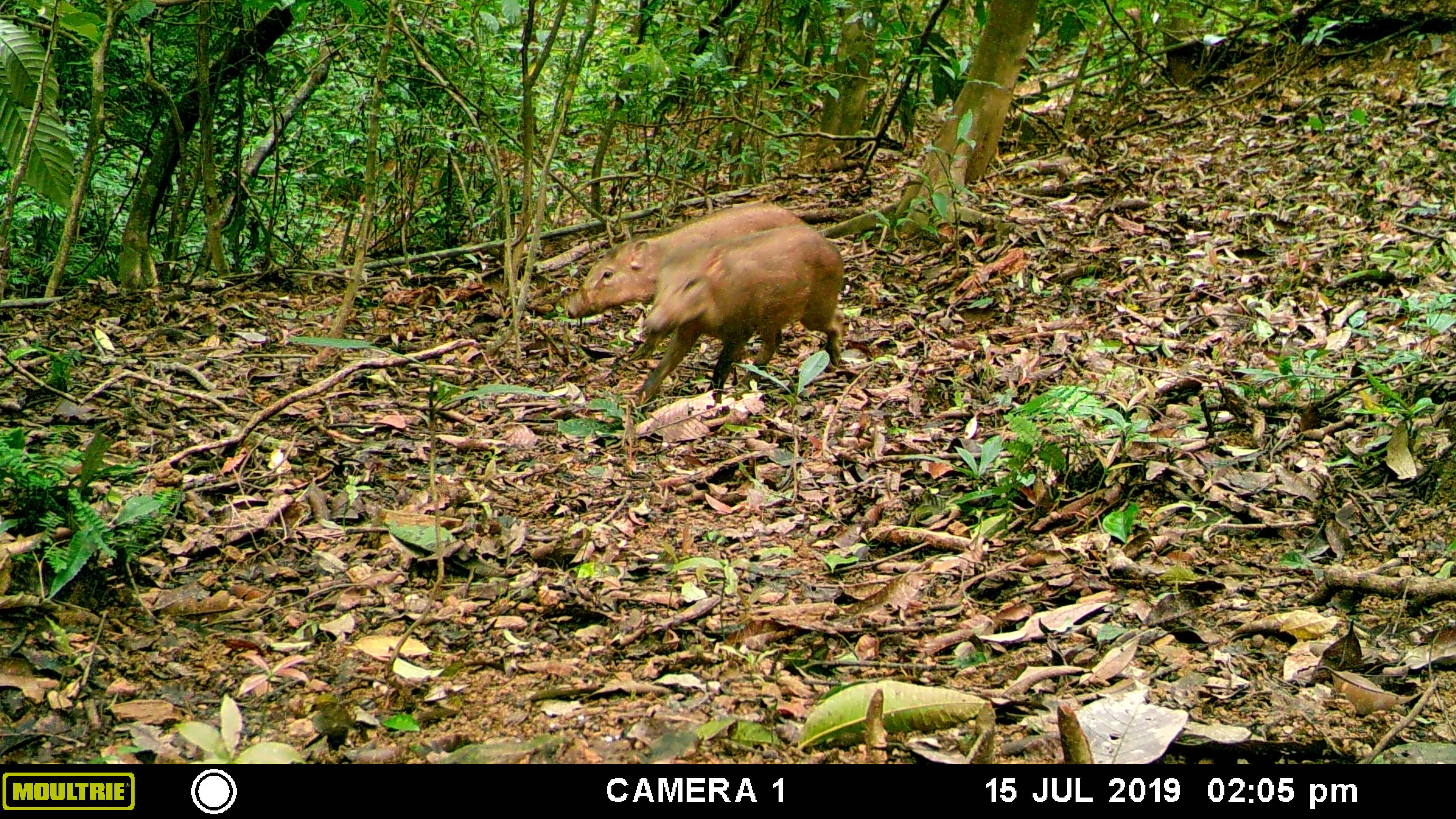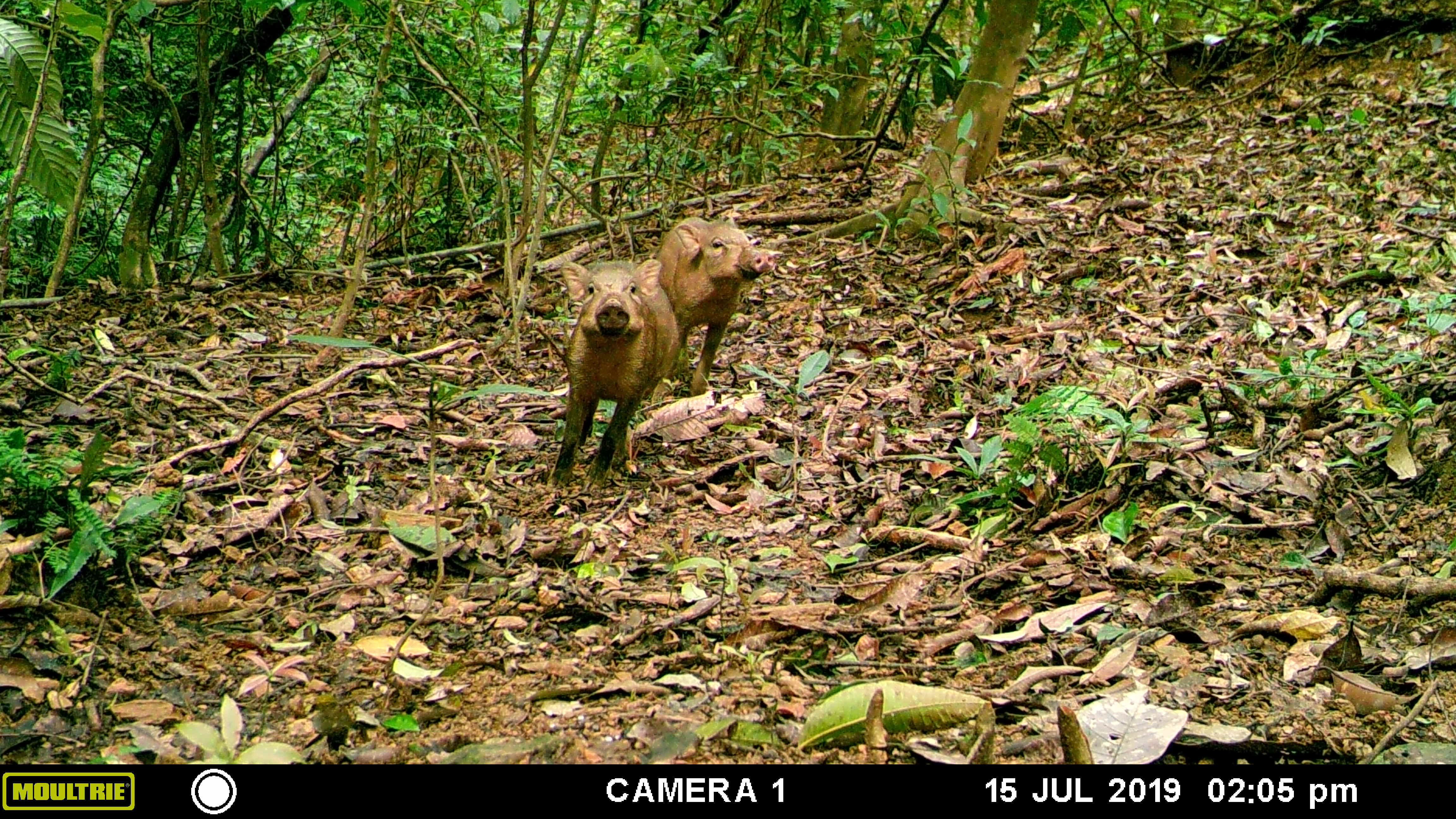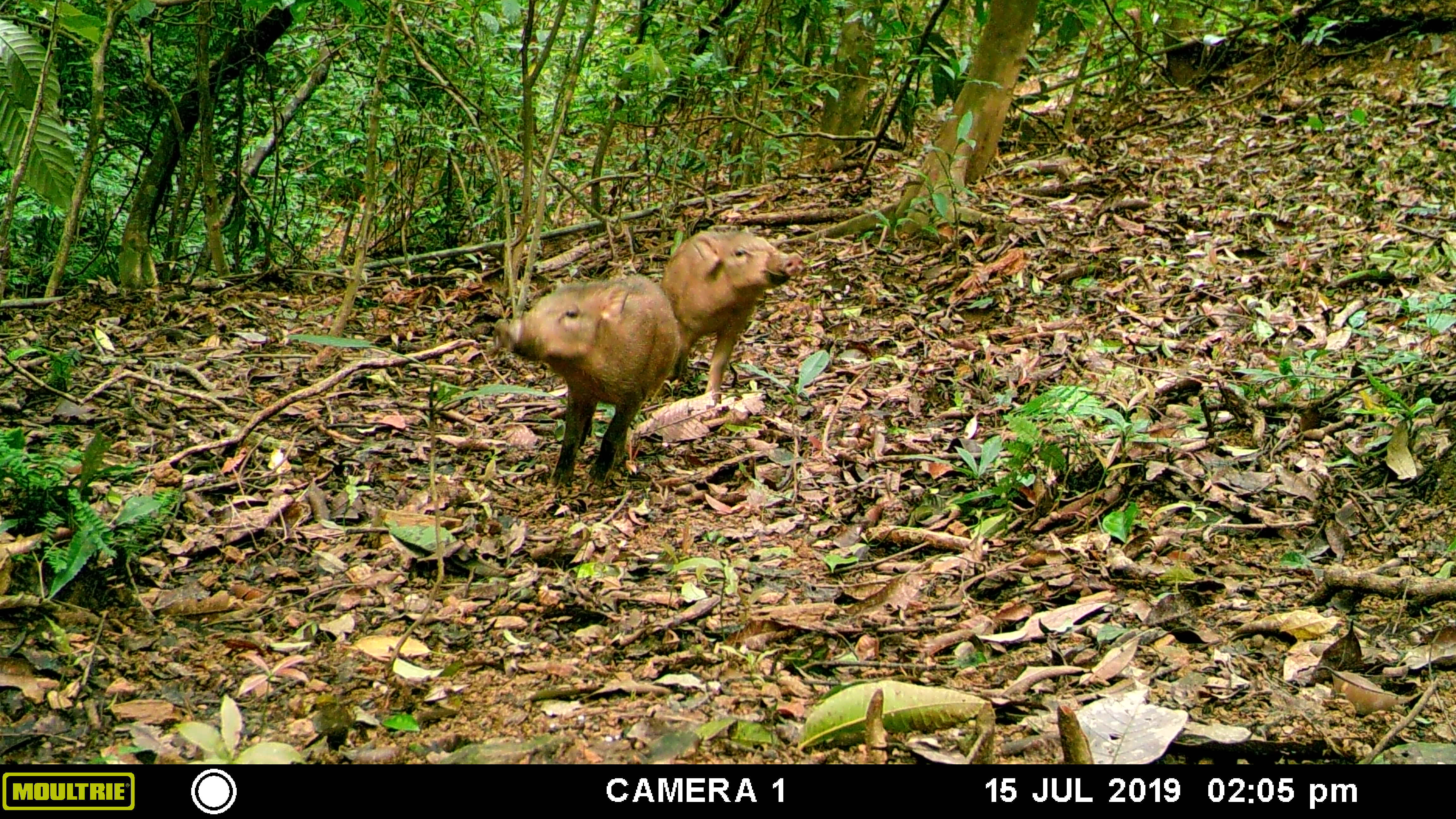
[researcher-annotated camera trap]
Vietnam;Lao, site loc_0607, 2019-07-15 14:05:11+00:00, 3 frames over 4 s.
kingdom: Animalia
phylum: Chordata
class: Mammalia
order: Artiodactyla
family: Suidae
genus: Sus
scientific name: Sus scrofa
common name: eurasian wild pig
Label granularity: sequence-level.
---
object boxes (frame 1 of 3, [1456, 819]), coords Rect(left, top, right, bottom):
eurasian wild pig: Rect(564, 201, 810, 391); Rect(639, 223, 848, 404)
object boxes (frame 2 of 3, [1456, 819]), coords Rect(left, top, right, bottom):
eurasian wild pig: Rect(546, 257, 681, 494); Rect(652, 214, 777, 403)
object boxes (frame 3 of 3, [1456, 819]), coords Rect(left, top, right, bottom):
eurasian wild pig: Rect(491, 272, 683, 499); Rect(660, 226, 805, 410)